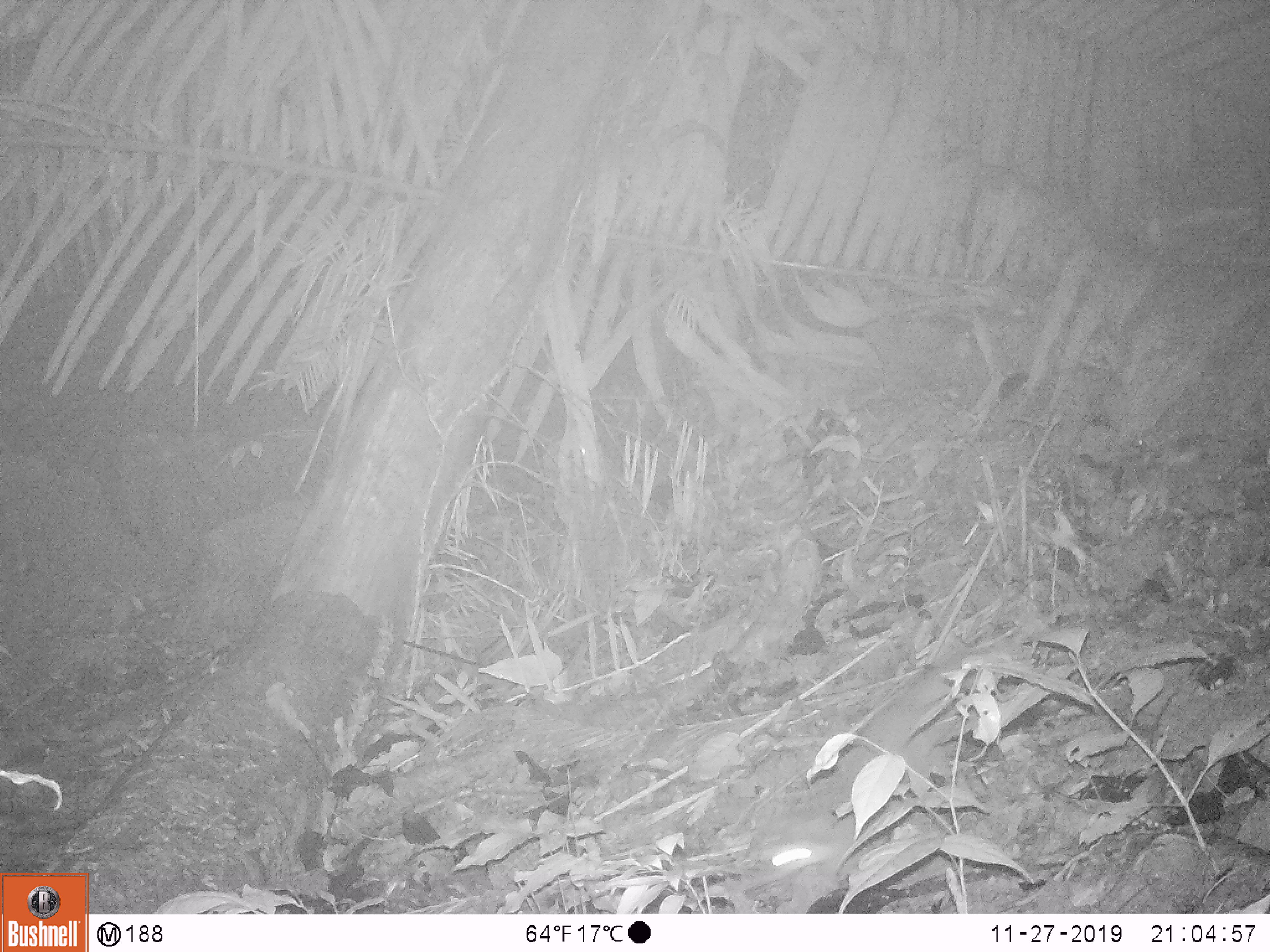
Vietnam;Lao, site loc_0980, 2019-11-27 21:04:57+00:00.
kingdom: Animalia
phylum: Chordata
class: Mammalia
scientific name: Mammalia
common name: mammal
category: unidentified small mammal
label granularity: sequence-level